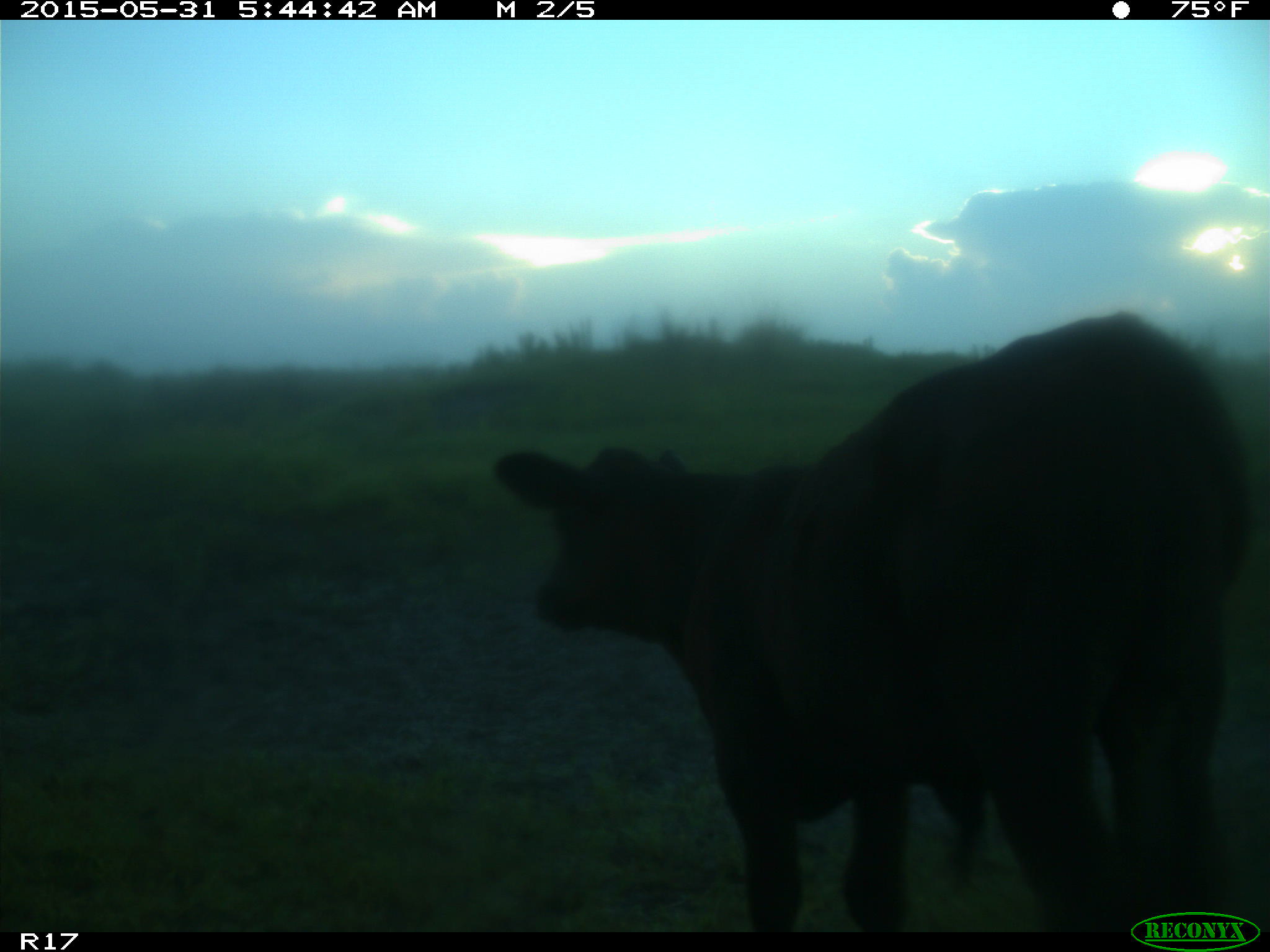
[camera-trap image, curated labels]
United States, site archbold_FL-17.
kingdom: Animalia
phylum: Chordata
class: Mammalia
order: Artiodactyla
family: Bovidae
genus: Bos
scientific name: Bos taurus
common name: domestic cow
Bos taurus (domestic cow).